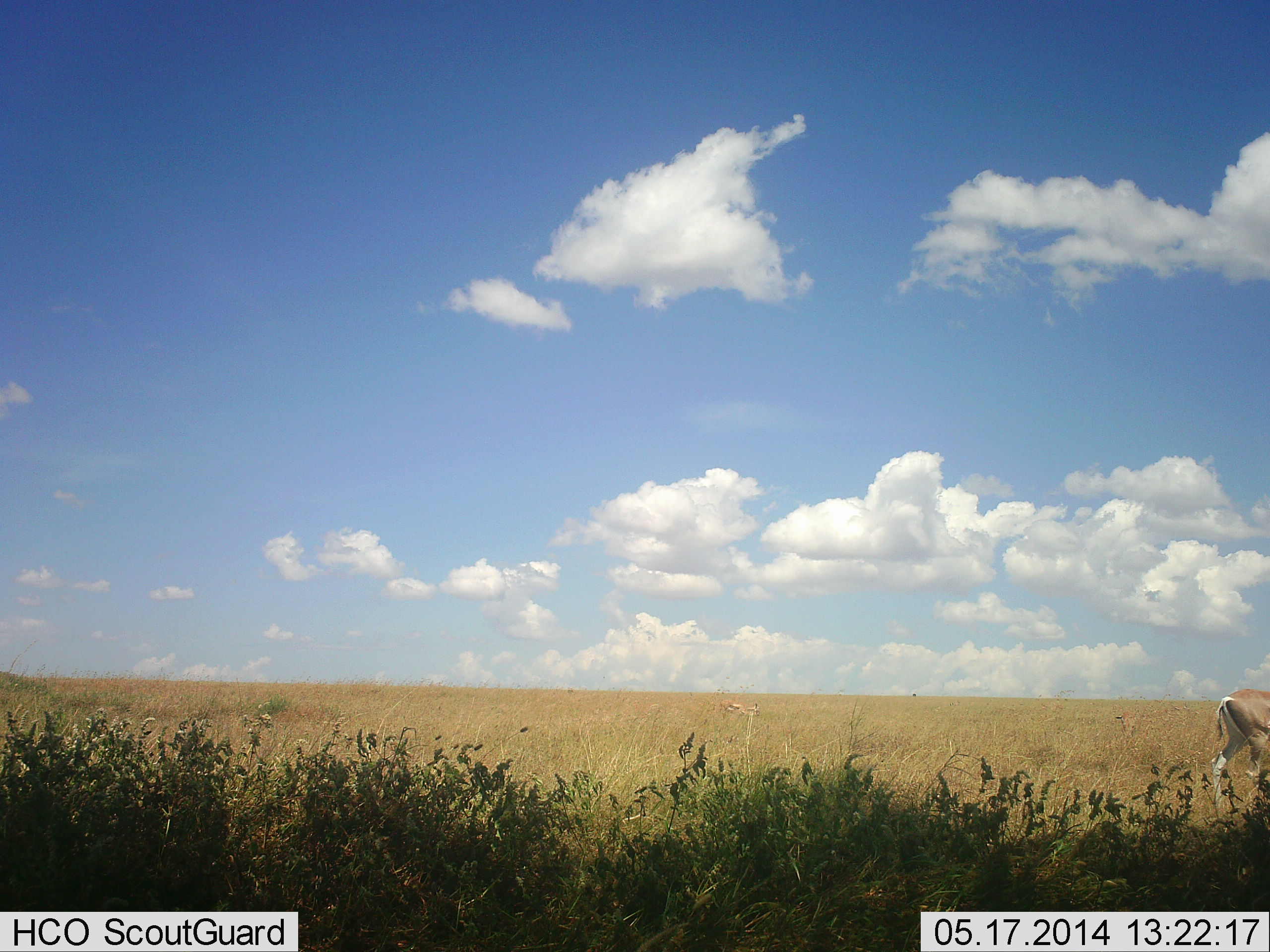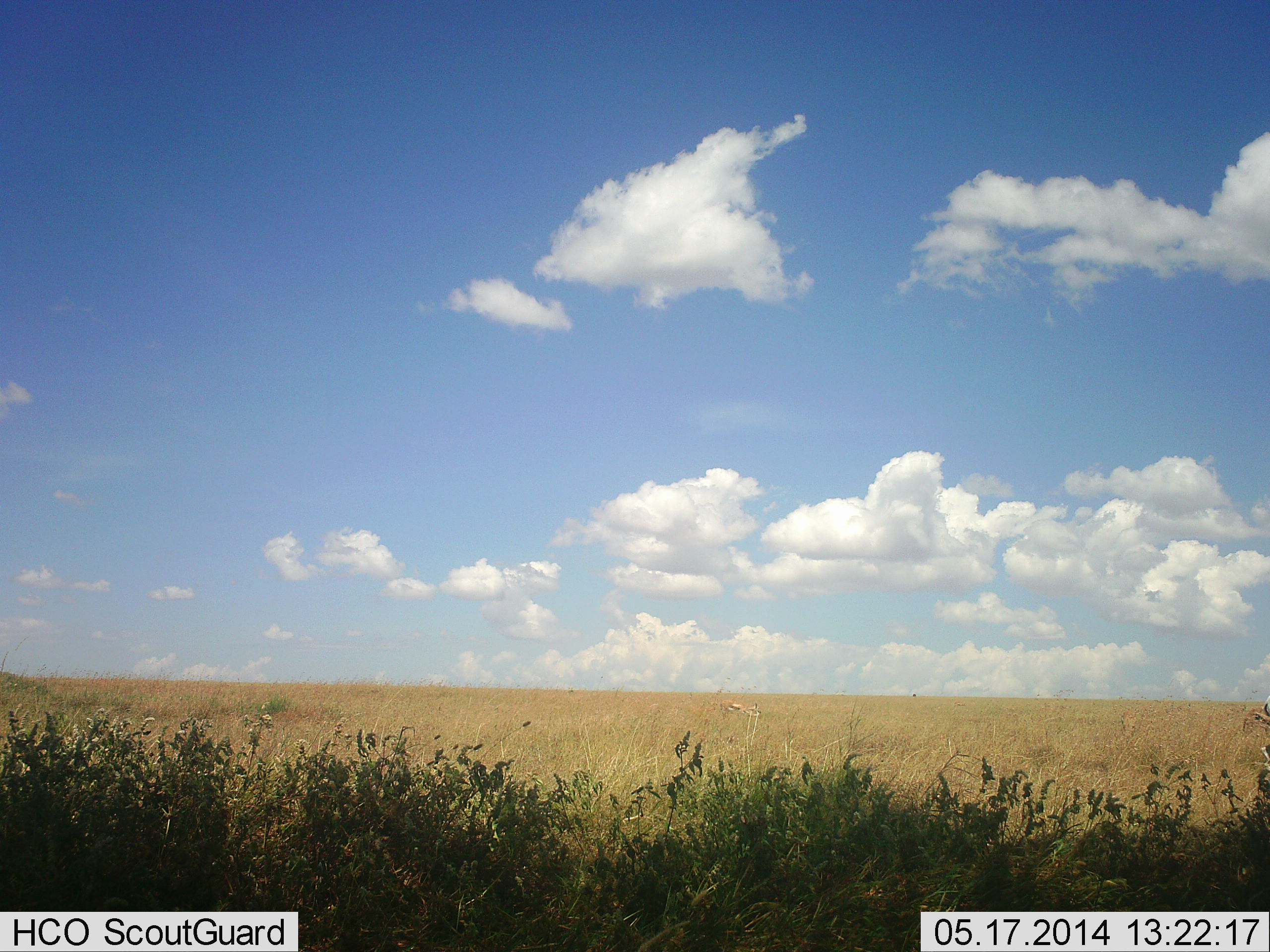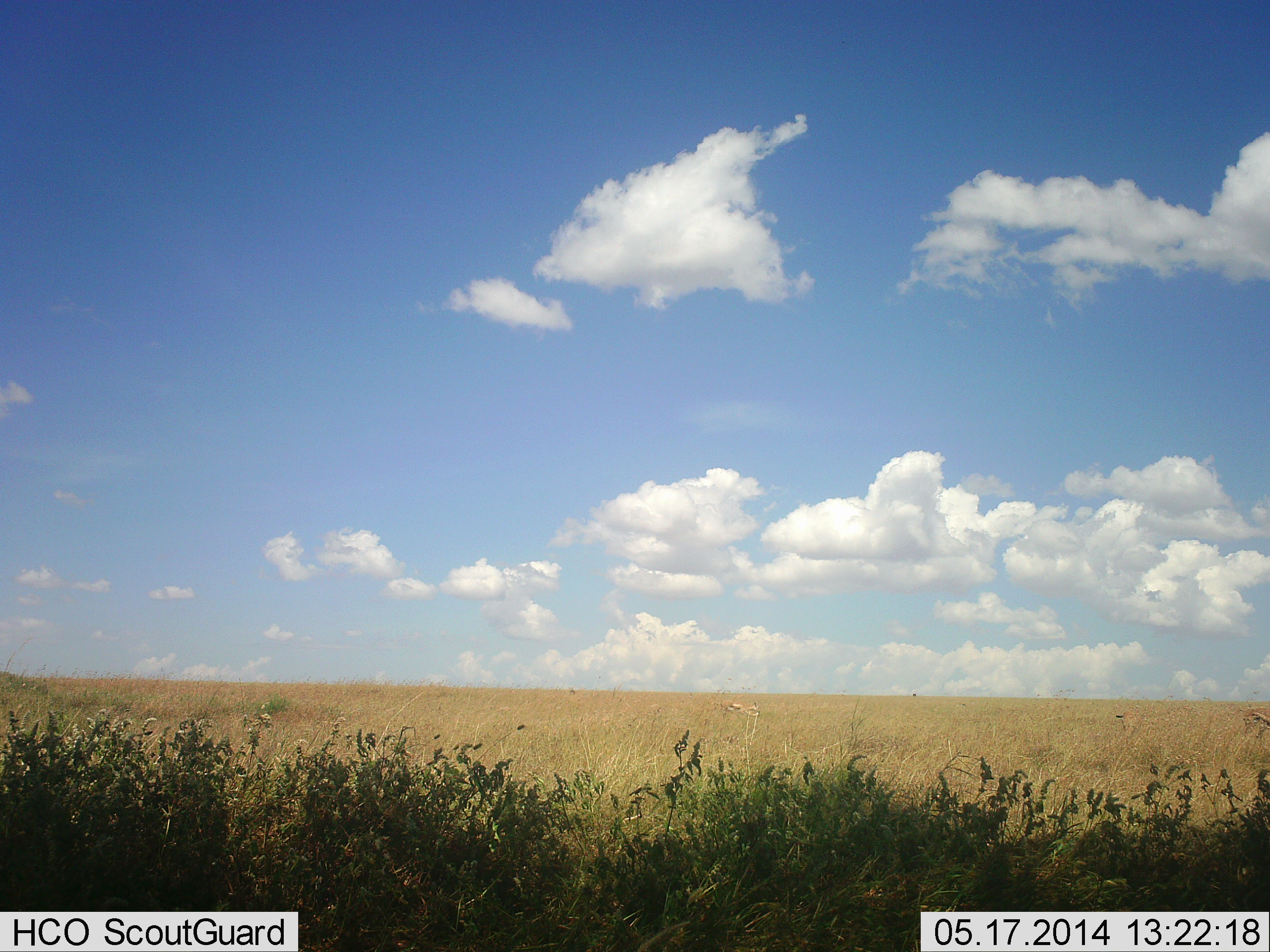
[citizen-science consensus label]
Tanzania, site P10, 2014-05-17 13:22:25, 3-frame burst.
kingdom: Animalia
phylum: Chordata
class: Mammalia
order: Artiodactyla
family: Bovidae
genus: Nanger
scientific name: Nanger granti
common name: grant's gazelle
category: gazellegrants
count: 1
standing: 20%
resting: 0%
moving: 90%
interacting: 0%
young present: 0%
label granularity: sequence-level